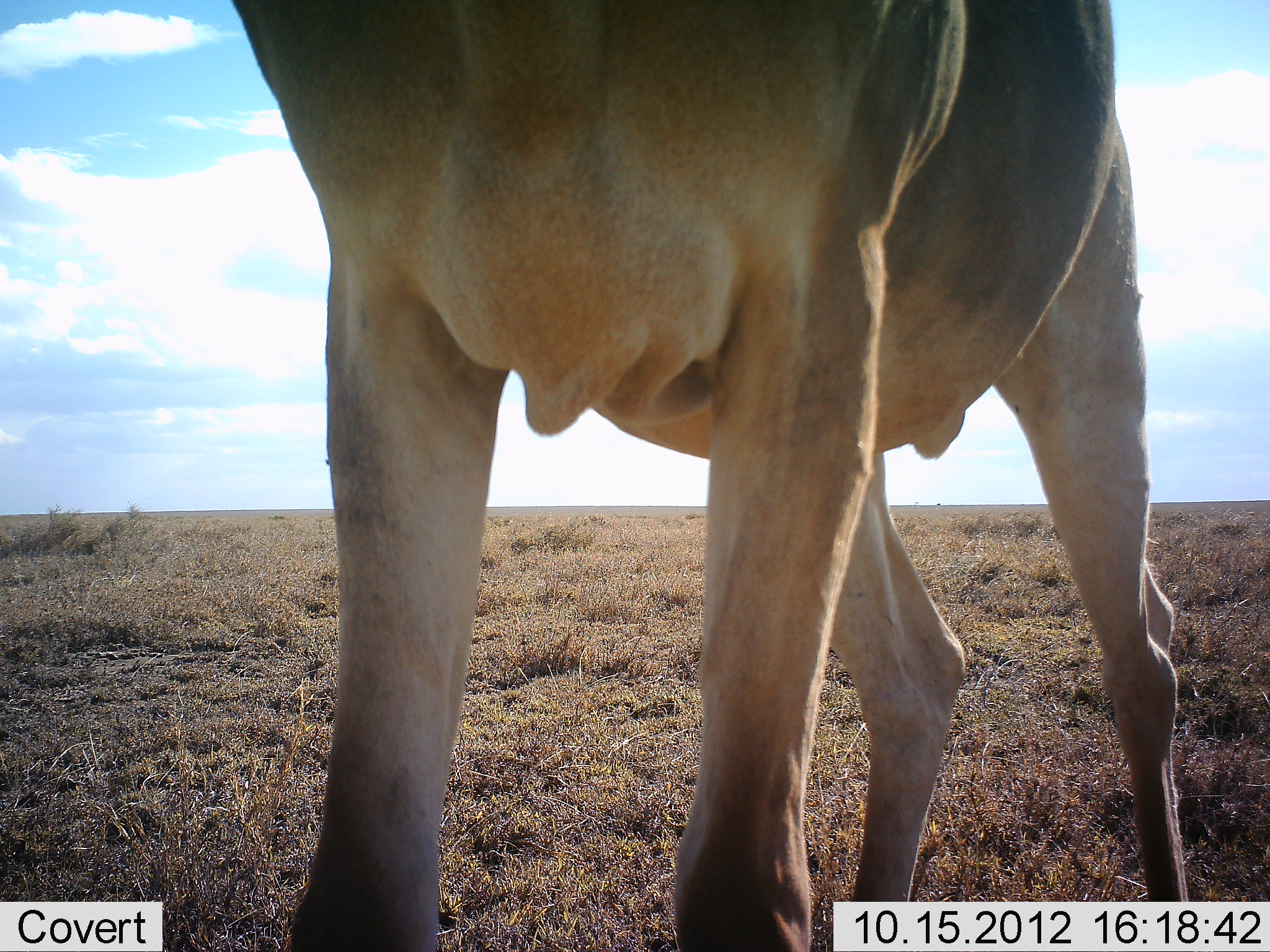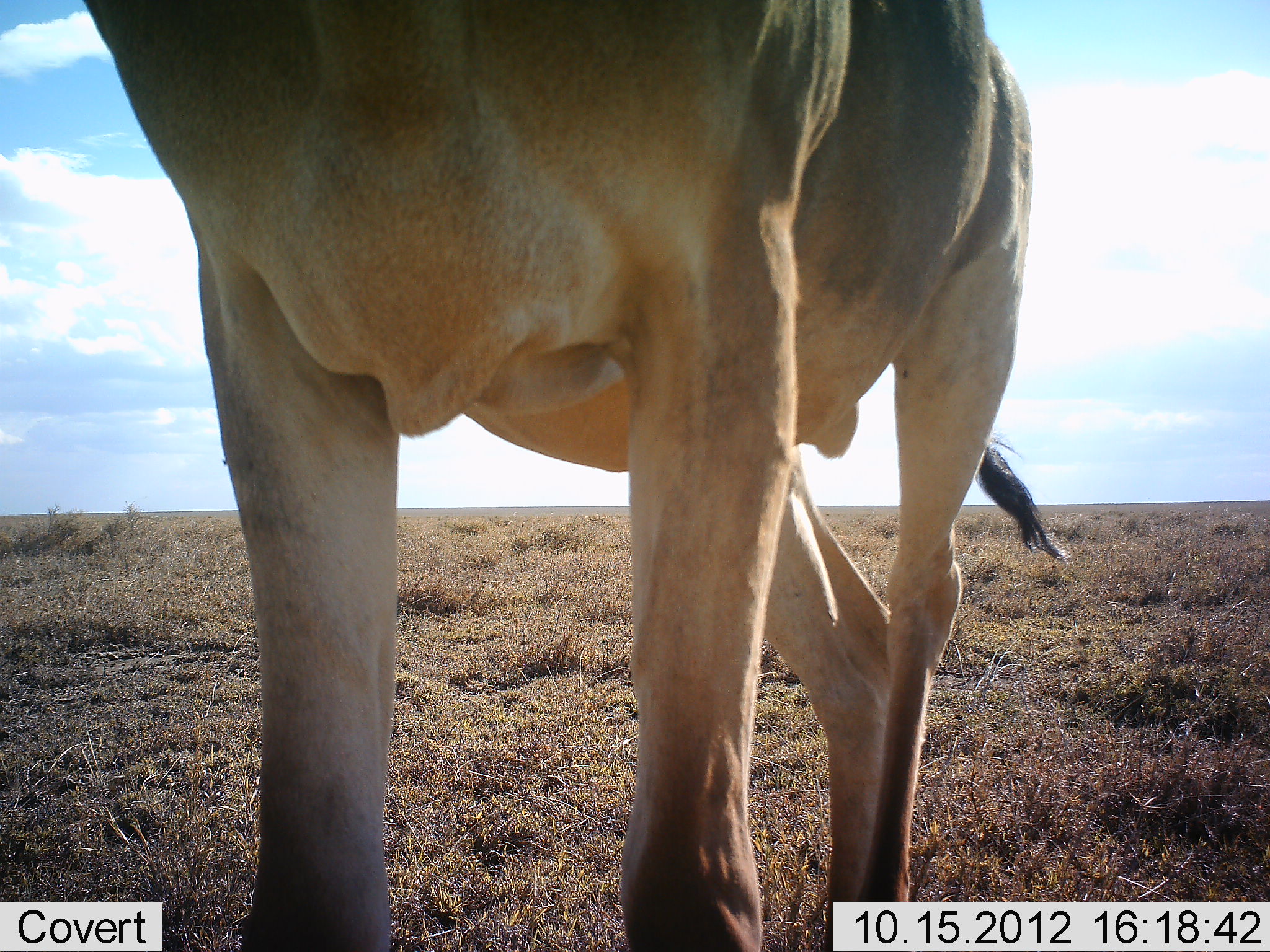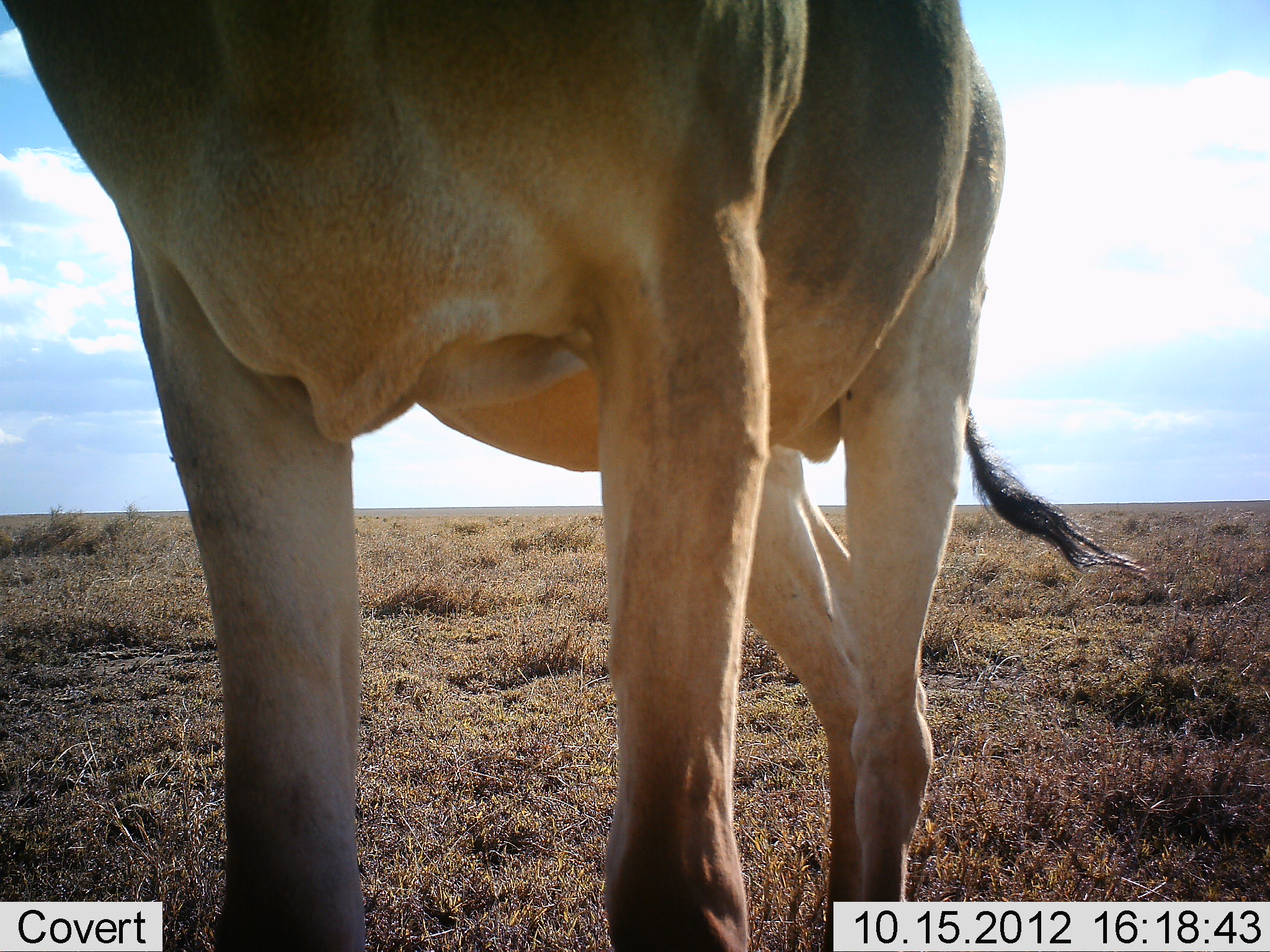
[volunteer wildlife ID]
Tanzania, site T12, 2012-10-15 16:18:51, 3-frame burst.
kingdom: Animalia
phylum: Chordata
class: Mammalia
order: Artiodactyla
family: Bovidae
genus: Alcelaphus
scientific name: Alcelaphus buselaphus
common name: hartebeest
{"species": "hartebeest (Alcelaphus buselaphus)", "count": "1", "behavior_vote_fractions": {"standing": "80%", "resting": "0%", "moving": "20%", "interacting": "0%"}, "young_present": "0%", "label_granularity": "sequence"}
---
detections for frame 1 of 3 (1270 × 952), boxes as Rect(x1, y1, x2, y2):
animal: Rect(231, 0, 1191, 952)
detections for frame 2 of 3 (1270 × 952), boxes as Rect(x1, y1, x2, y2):
animal: Rect(77, 0, 1057, 952)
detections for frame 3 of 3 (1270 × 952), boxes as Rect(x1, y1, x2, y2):
animal: Rect(3, 1, 1144, 952)